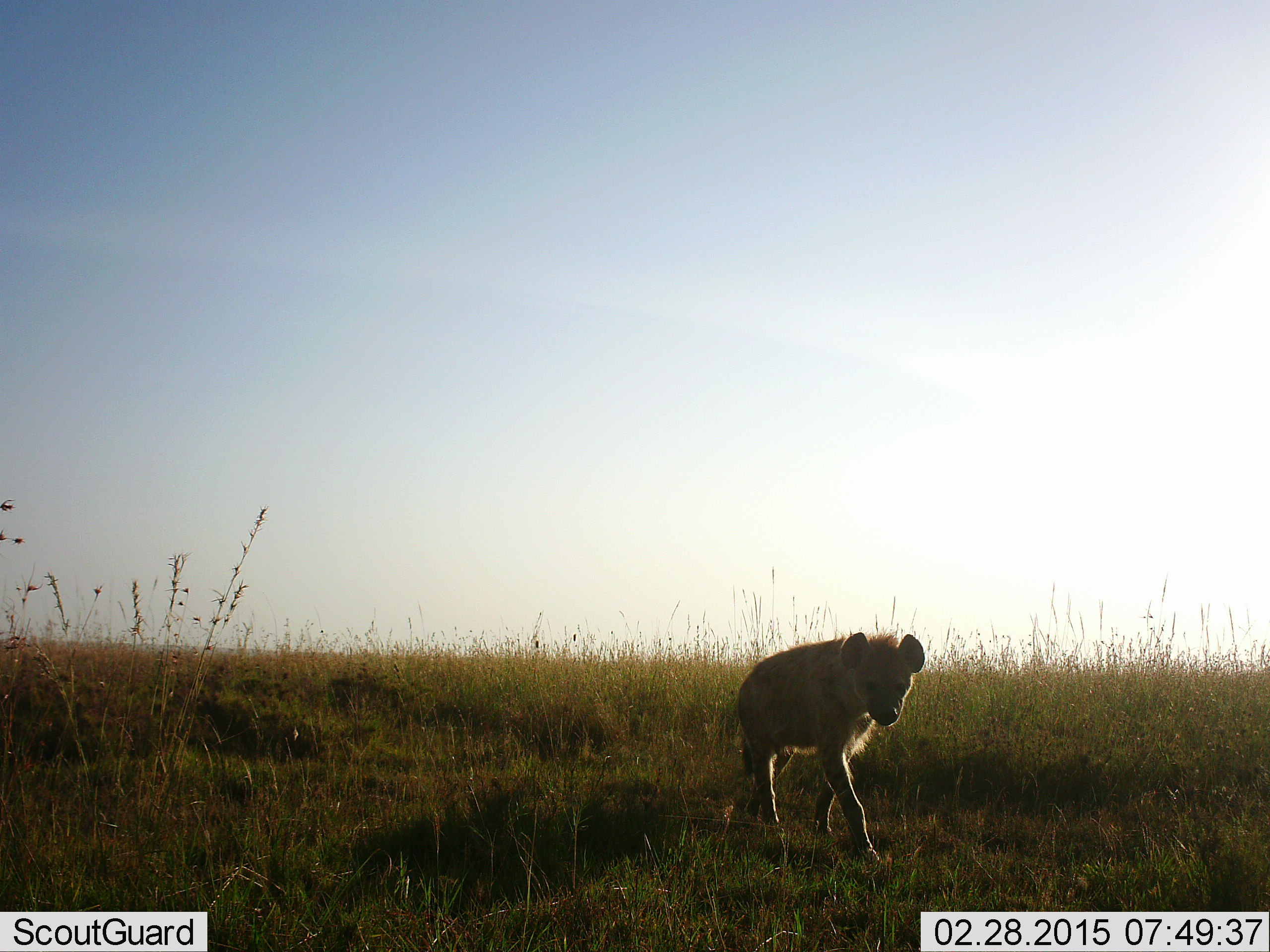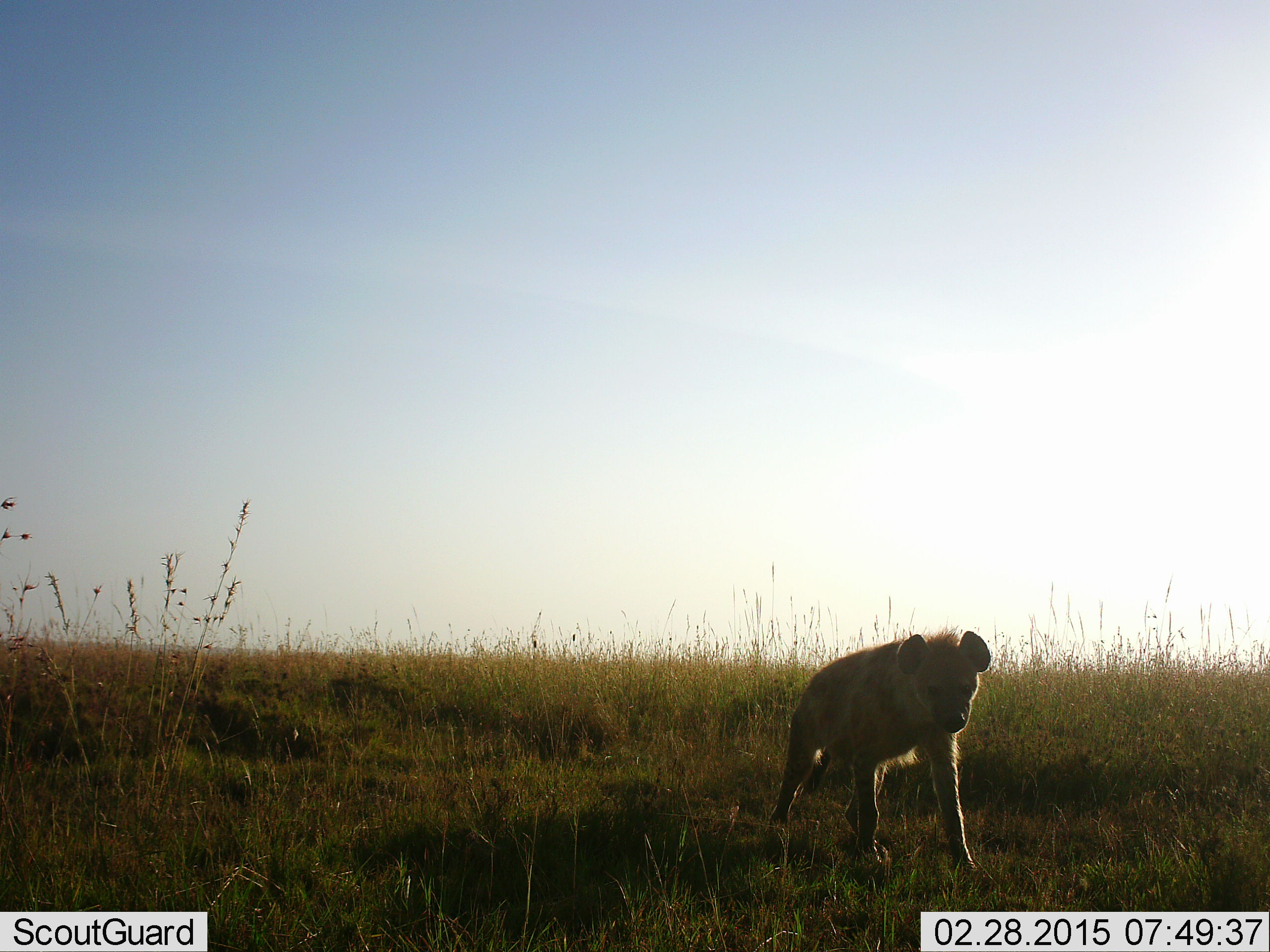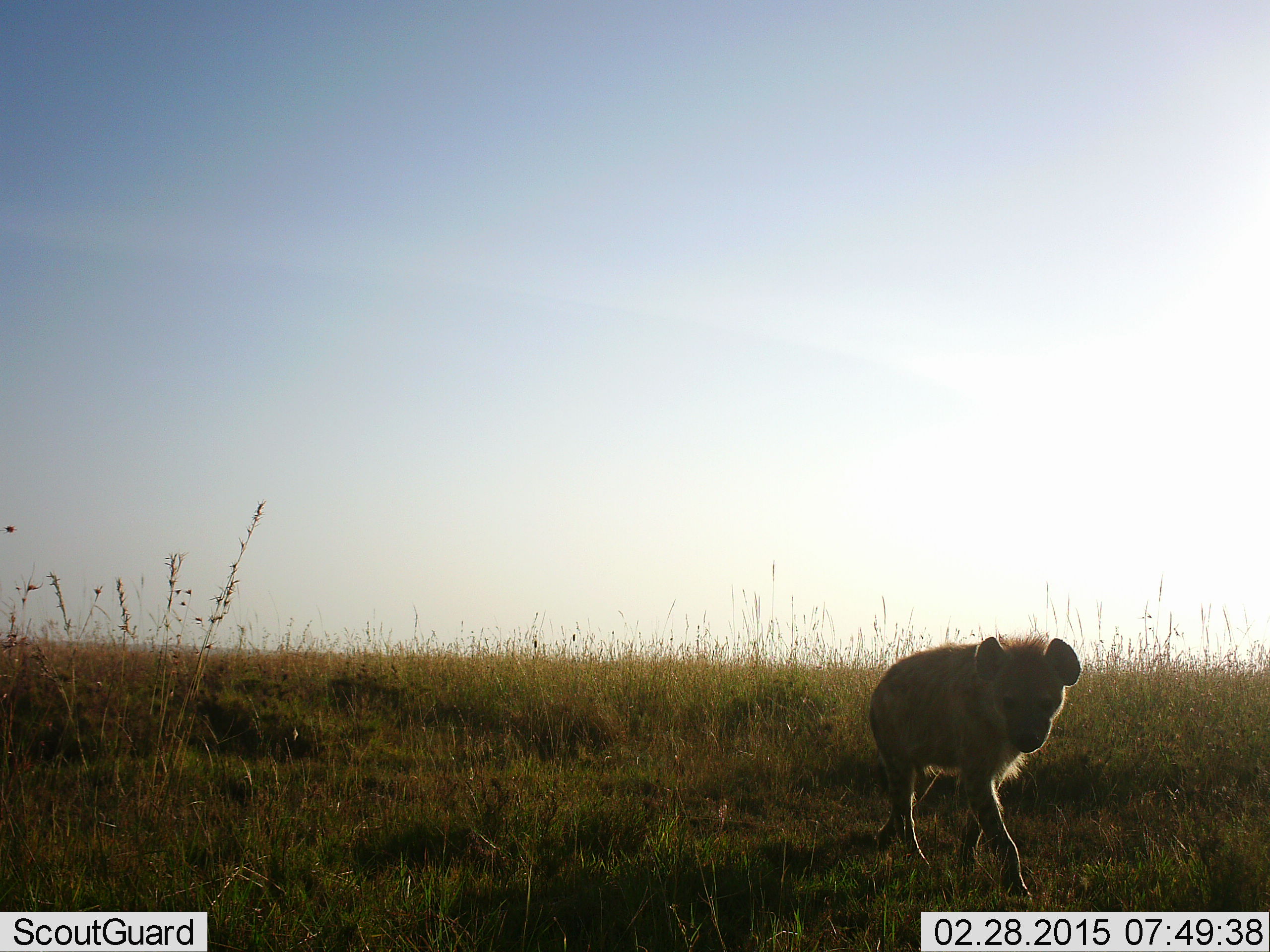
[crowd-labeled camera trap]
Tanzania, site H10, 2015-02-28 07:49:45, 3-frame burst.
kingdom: Animalia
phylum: Chordata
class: Mammalia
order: Carnivora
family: Hyaenidae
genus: Crocuta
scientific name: Crocuta crocuta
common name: spotted hyena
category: hyenaspotted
Hyenaspotted (spotted hyena) (Crocuta crocuta), count 1. Behavior (volunteer vote fractions): standing 10%, resting 0%, moving 90%, interacting 0%. Young present (vote fraction): 0%. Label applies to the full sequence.